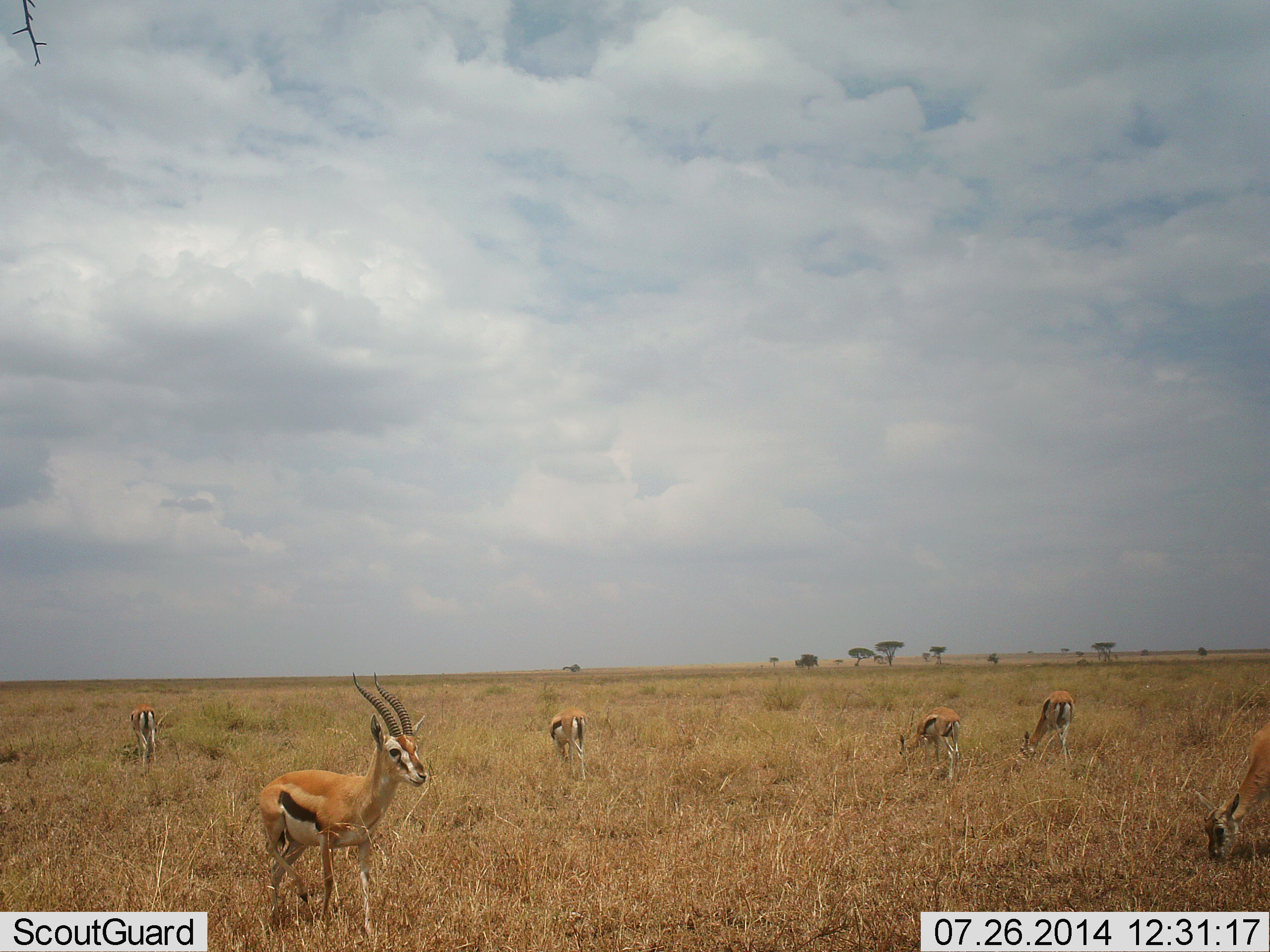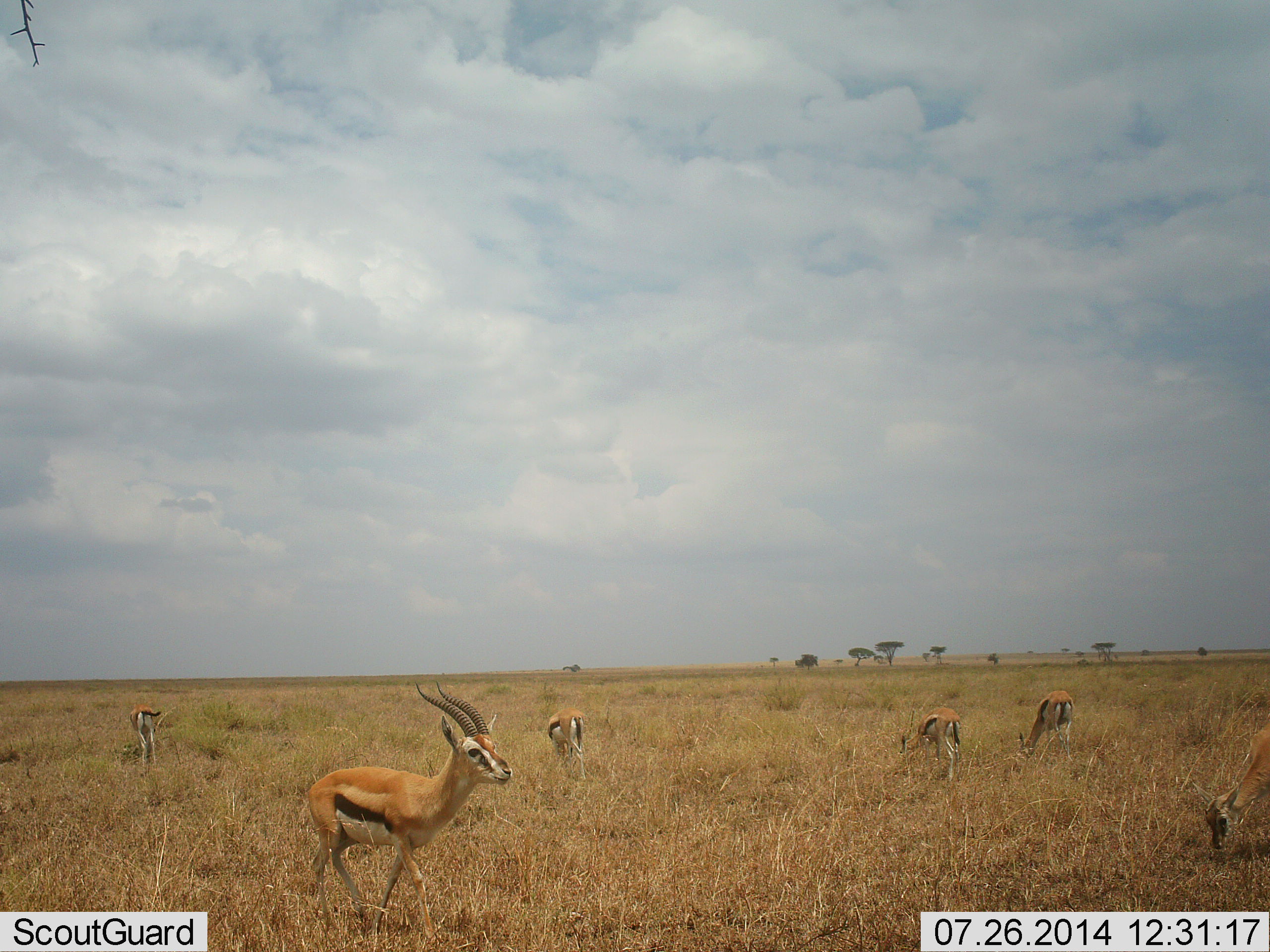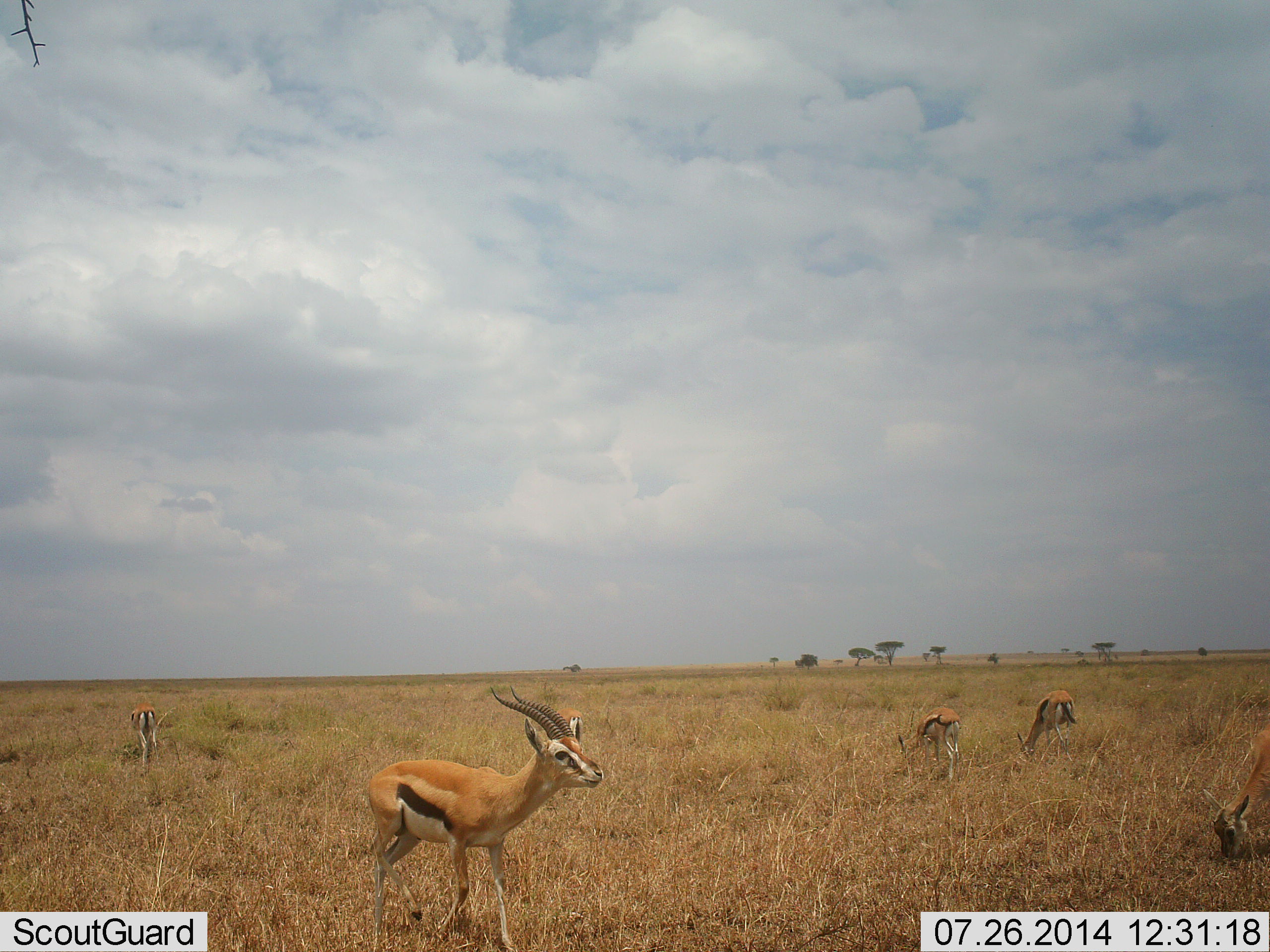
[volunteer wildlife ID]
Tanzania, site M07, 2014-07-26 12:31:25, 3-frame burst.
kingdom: Animalia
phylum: Chordata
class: Mammalia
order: Artiodactyla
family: Bovidae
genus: Eudorcas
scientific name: Eudorcas thomsonii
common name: thomson's gazelle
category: gazellethomsons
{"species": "gazellethomsons (thomson's gazelle) (Eudorcas thomsonii)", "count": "6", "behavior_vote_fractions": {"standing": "30%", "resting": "0%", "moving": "50%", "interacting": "0%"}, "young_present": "10%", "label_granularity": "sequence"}